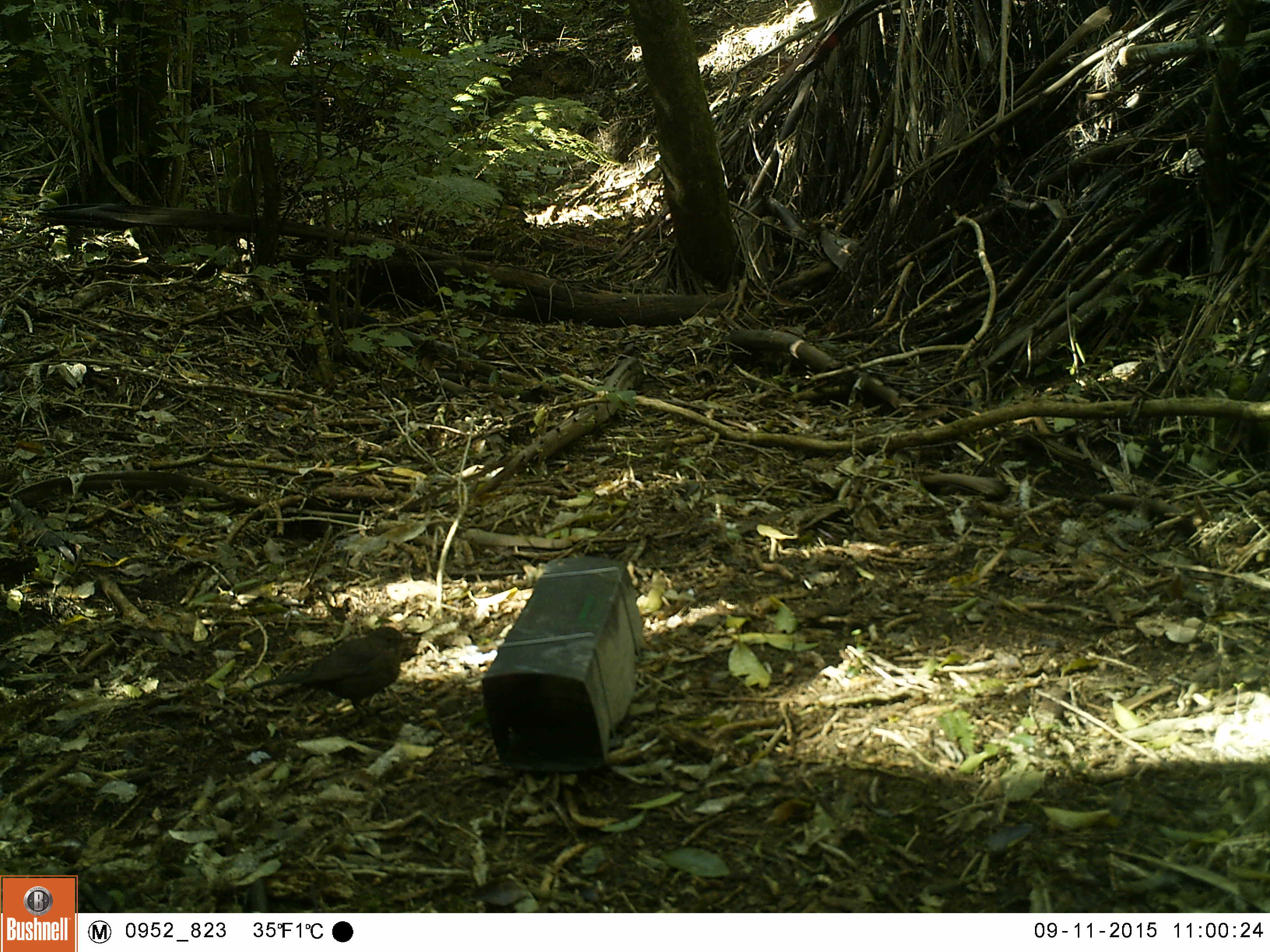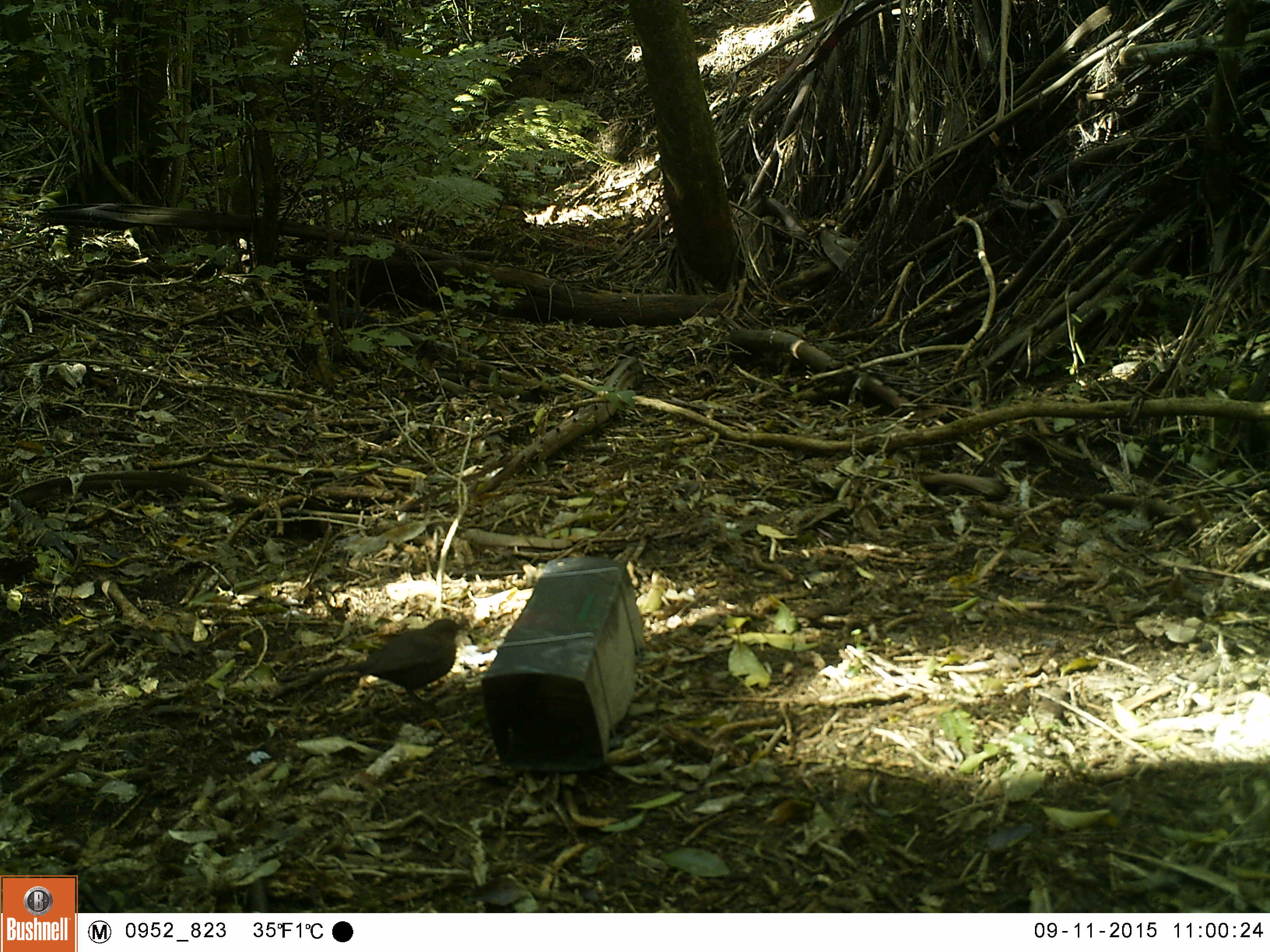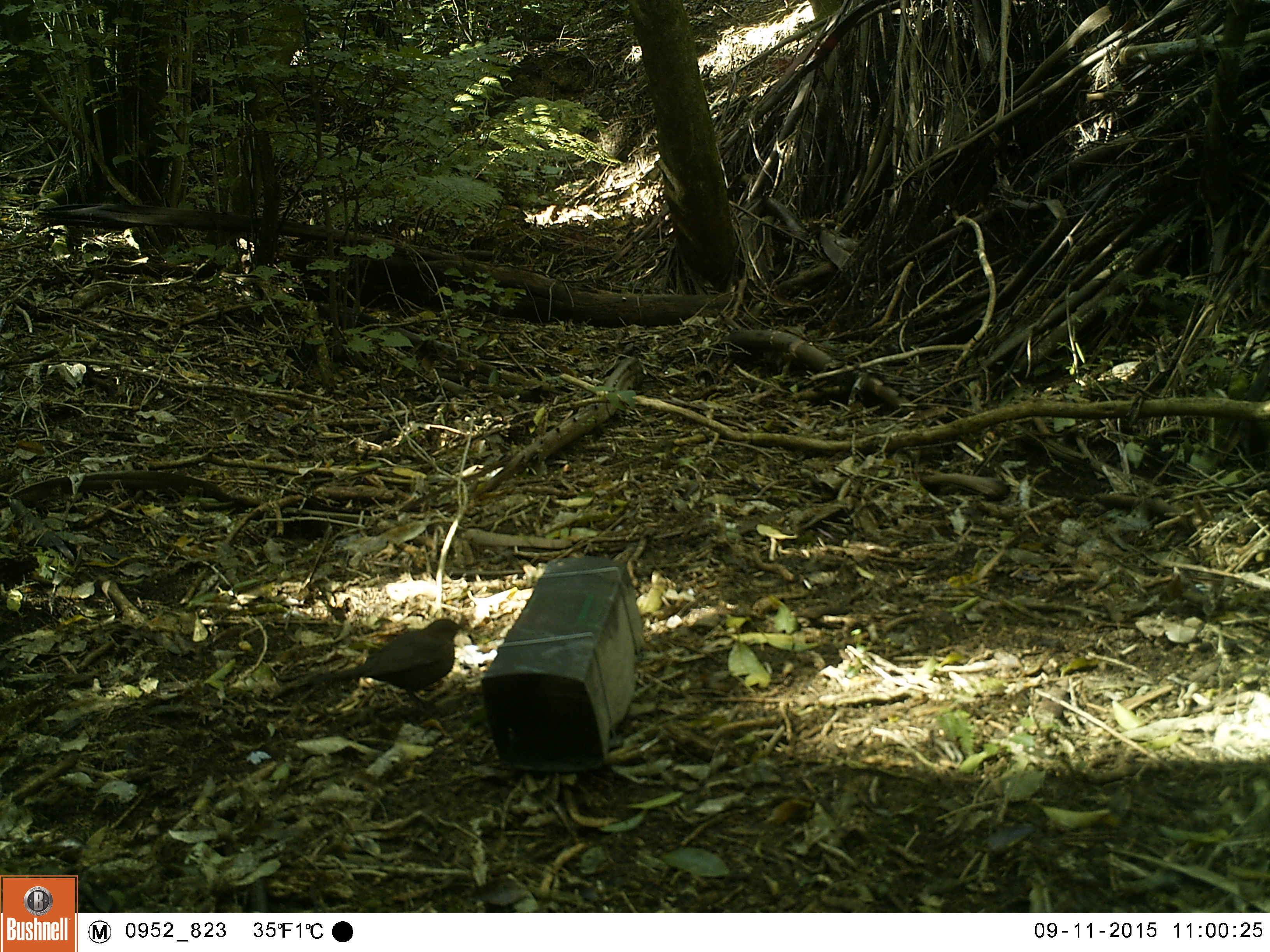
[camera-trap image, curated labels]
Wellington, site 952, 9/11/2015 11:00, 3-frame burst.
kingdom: Animalia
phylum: Chordata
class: Aves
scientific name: Aves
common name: bird